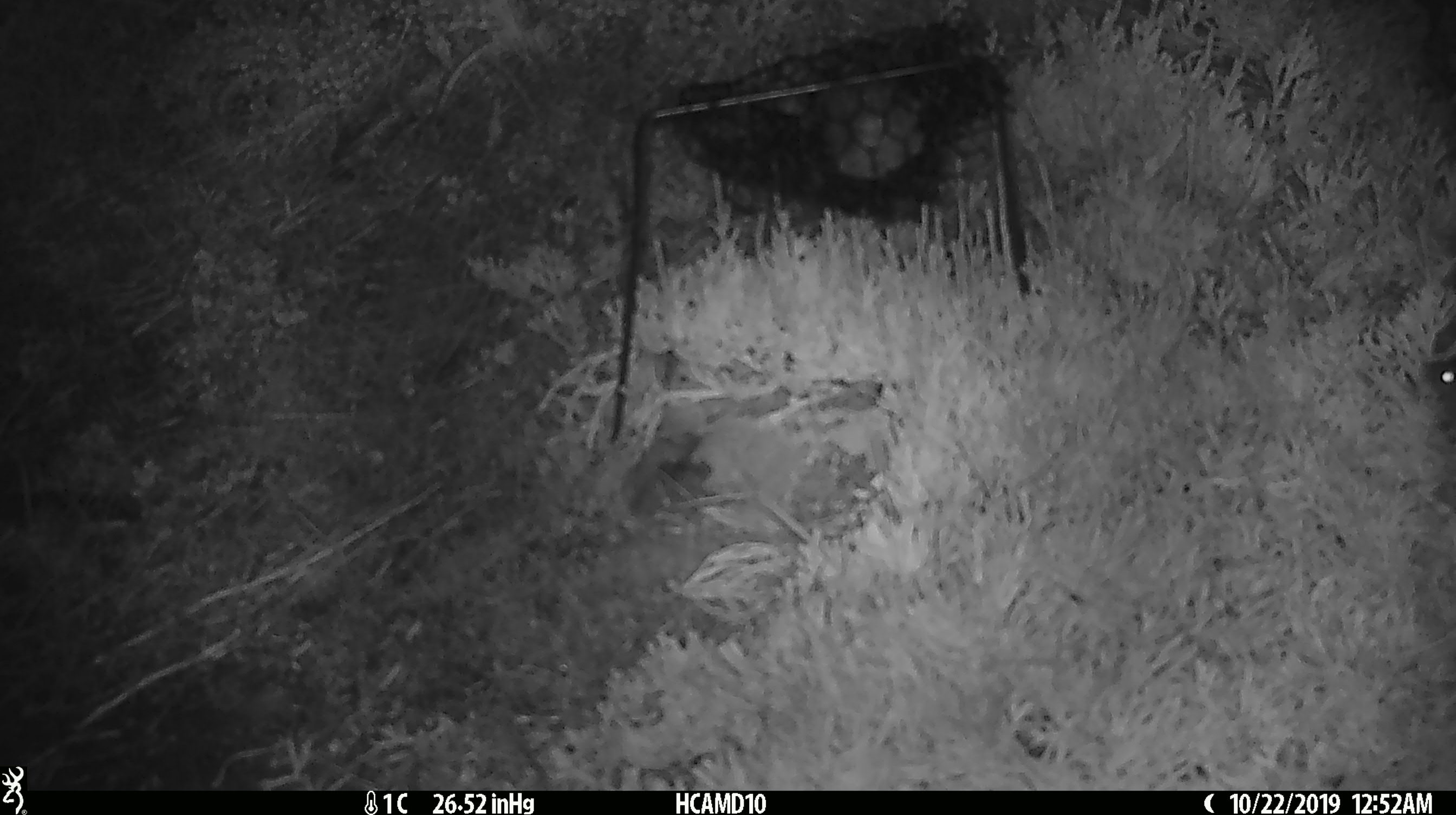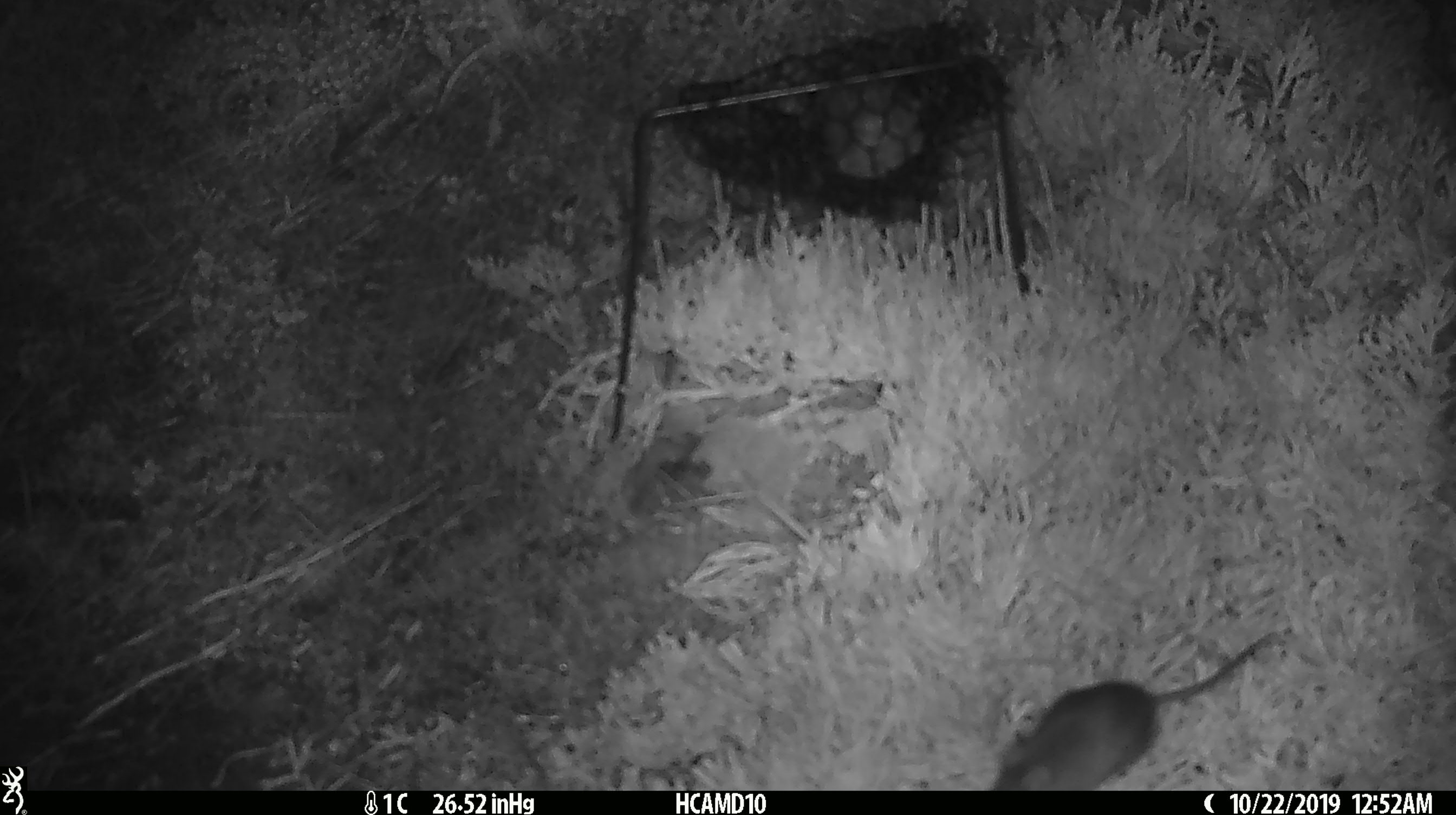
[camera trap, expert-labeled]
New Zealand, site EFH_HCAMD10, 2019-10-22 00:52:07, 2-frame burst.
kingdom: Animalia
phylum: Chordata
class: Mammalia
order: Rodentia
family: Muridae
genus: Mus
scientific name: Mus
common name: mouse